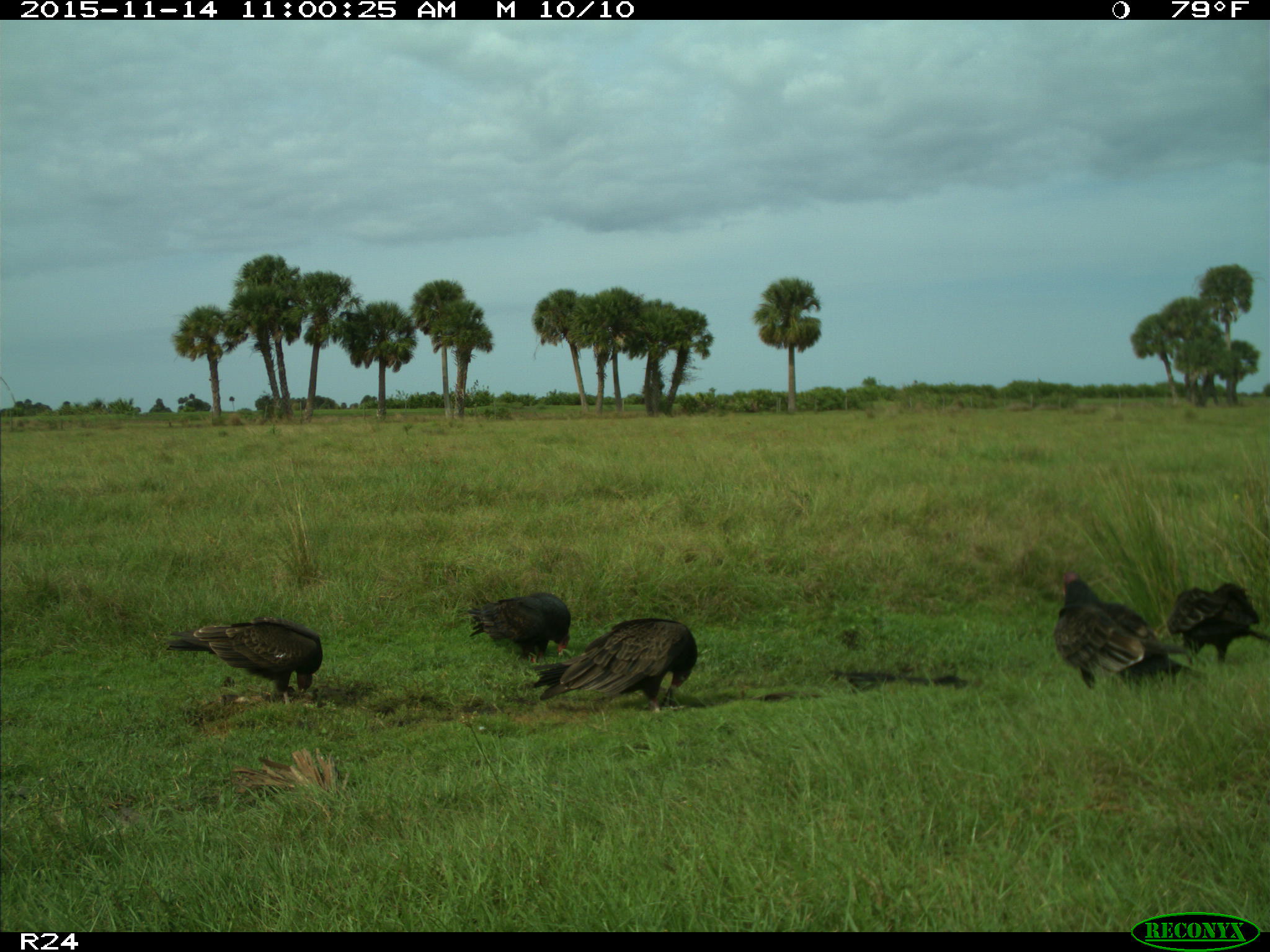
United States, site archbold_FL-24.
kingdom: Animalia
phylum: Chordata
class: Aves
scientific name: Aves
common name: birds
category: unidentified bird